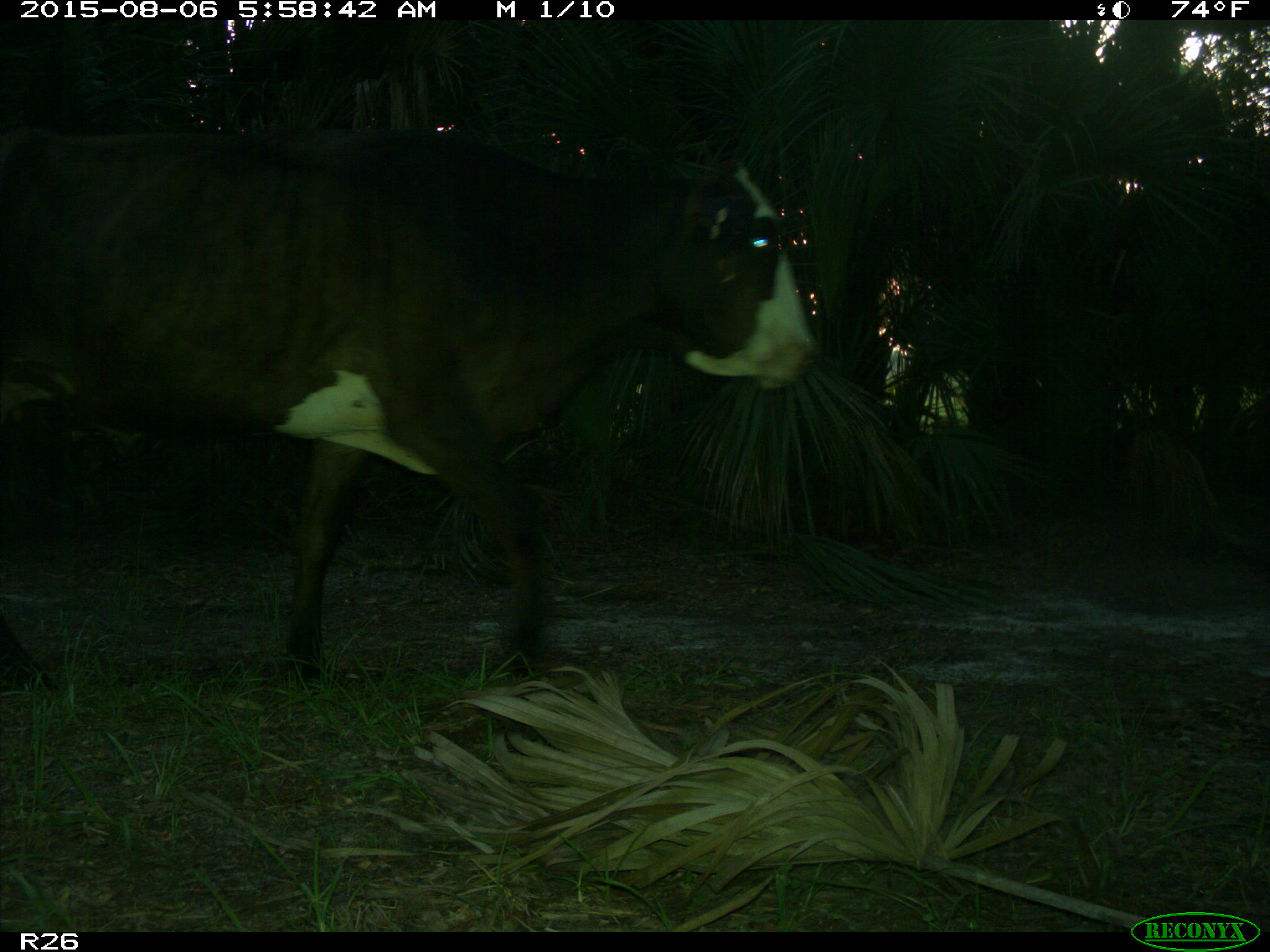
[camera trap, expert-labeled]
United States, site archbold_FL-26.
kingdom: Animalia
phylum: Chordata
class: Mammalia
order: Artiodactyla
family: Bovidae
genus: Bos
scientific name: Bos taurus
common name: domestic cow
Bos taurus (domestic cow).